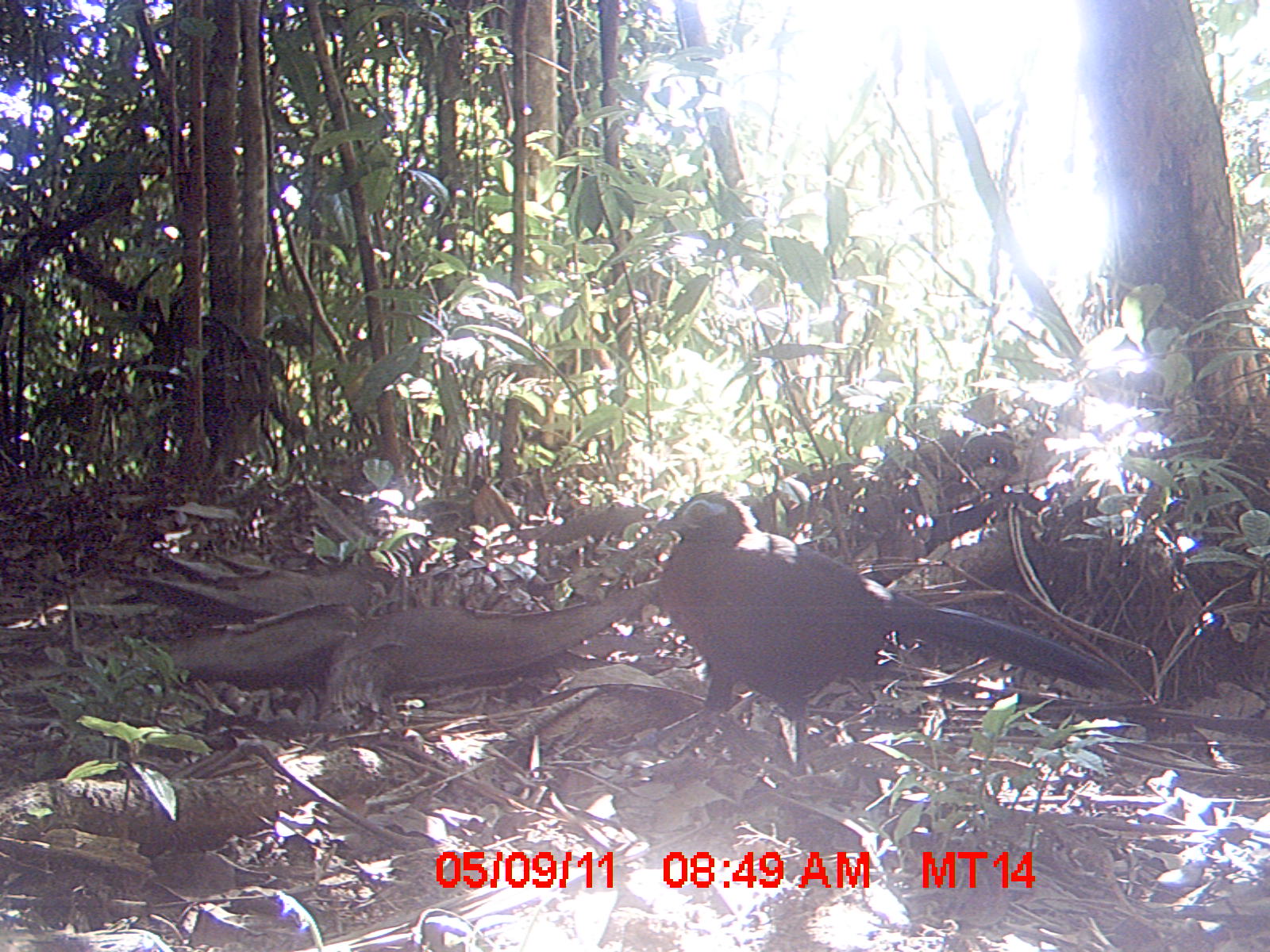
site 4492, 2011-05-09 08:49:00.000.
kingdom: Animalia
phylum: Chordata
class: Aves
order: Cuculiformes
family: Cuculidae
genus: Coua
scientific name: Coua serriana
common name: red-breasted coua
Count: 1.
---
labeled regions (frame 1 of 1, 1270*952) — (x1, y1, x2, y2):
coua serriana: (639, 486, 1116, 772)